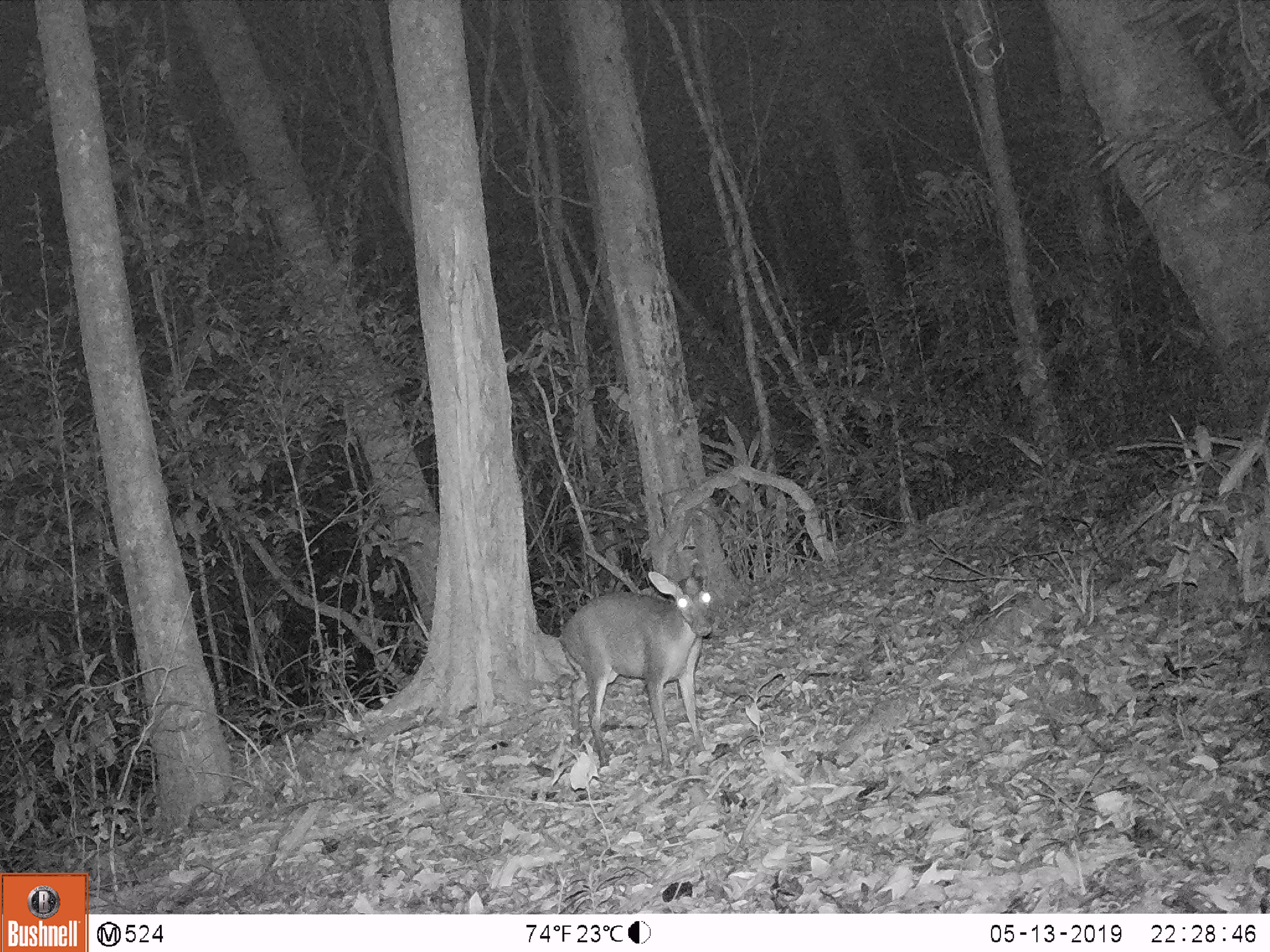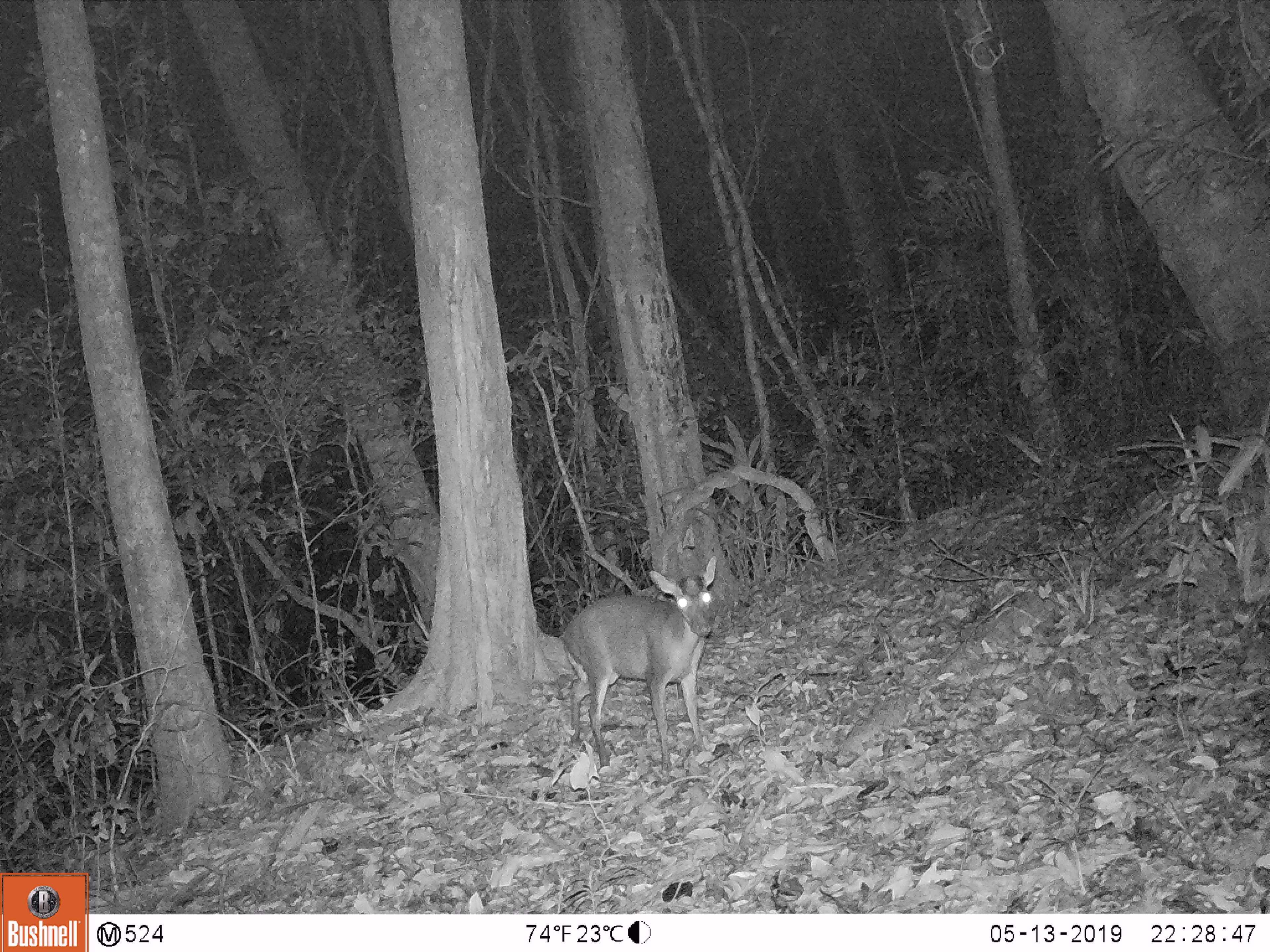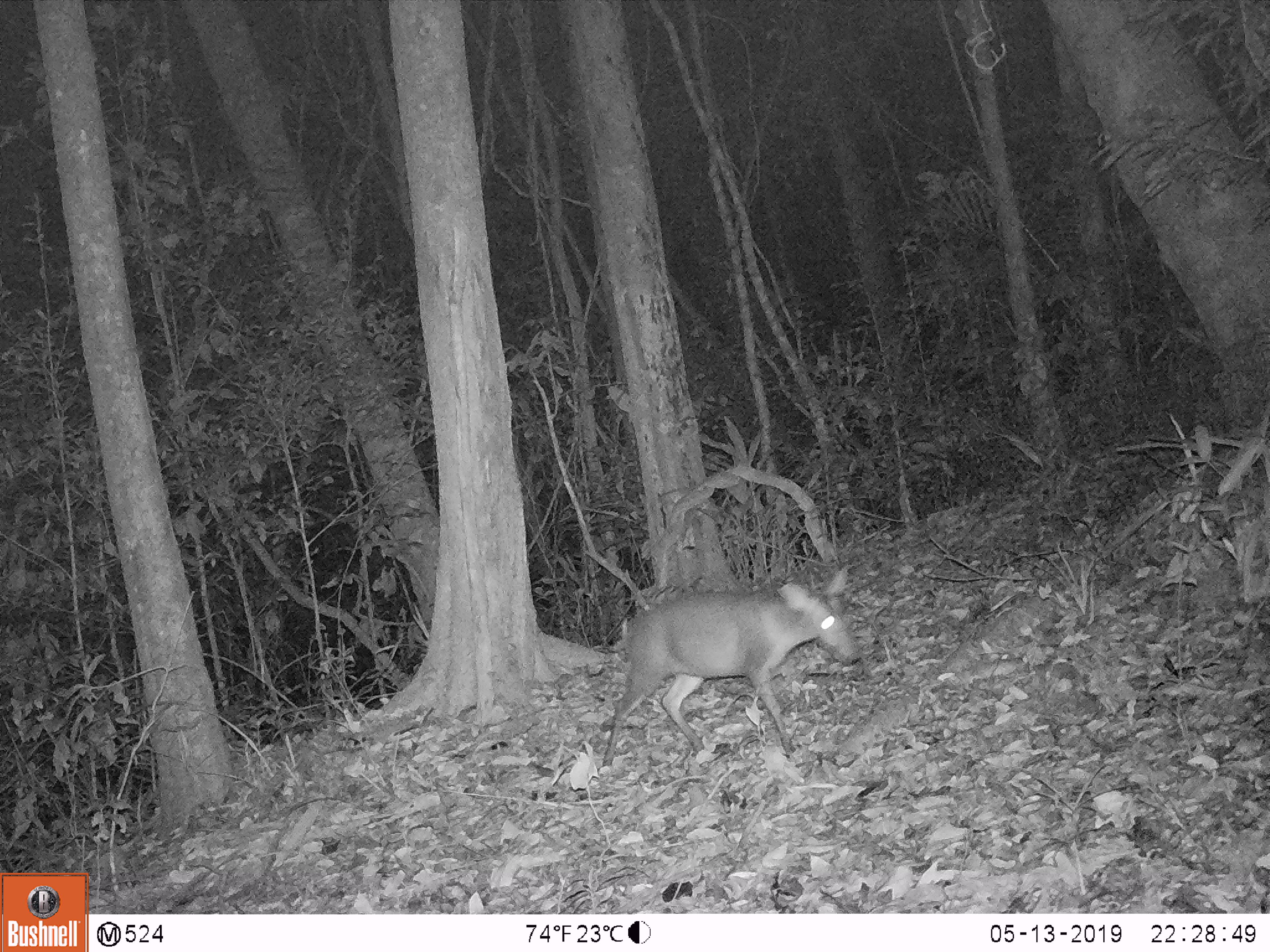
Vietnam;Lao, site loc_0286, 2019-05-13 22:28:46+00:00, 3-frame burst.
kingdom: Animalia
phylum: Chordata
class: Mammalia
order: Artiodactyla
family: Cervidae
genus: Muntiacus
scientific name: Muntiacus rooseveltorum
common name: roosevelt's muntjac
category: roosevelts muntjac group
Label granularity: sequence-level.